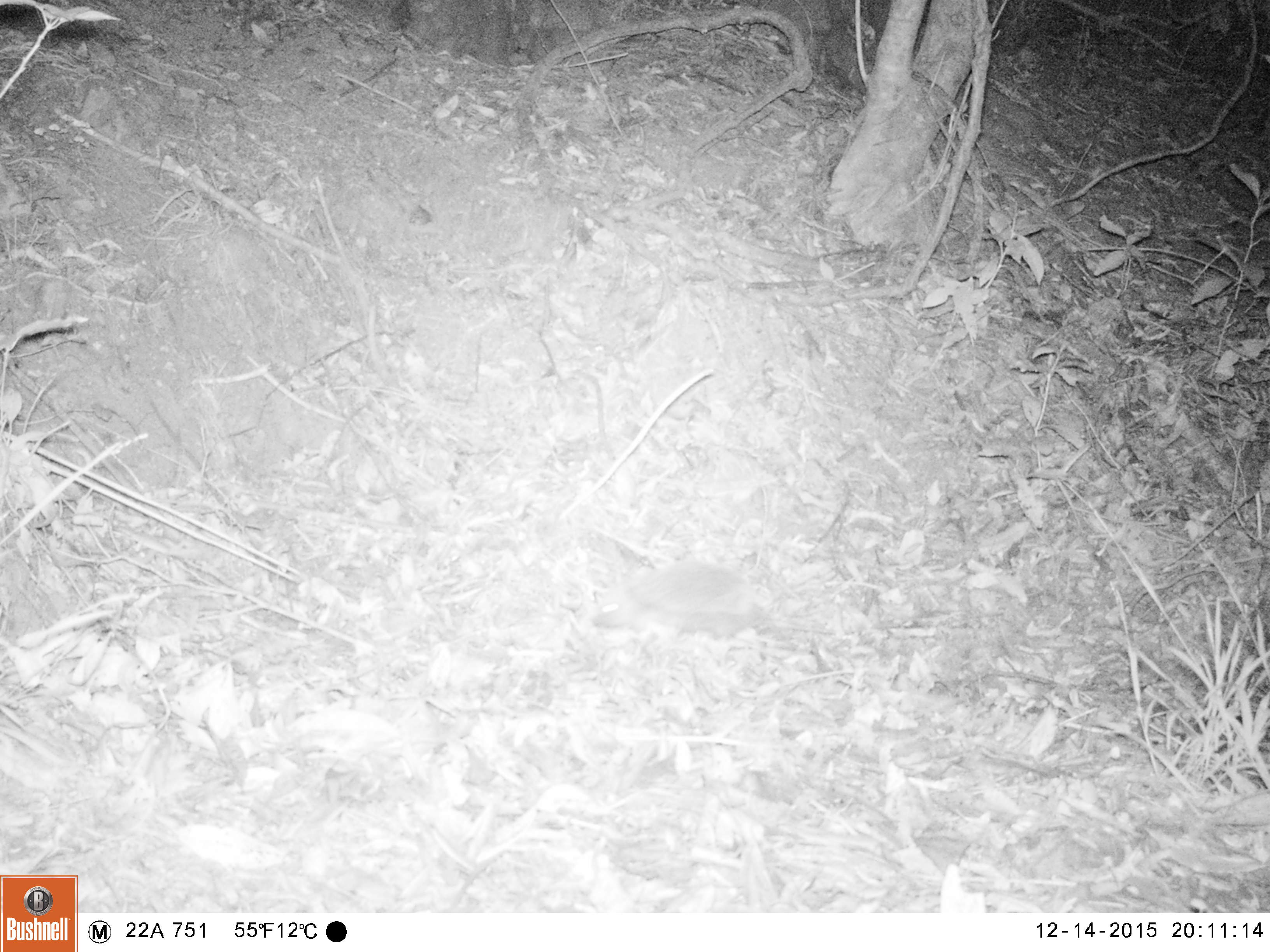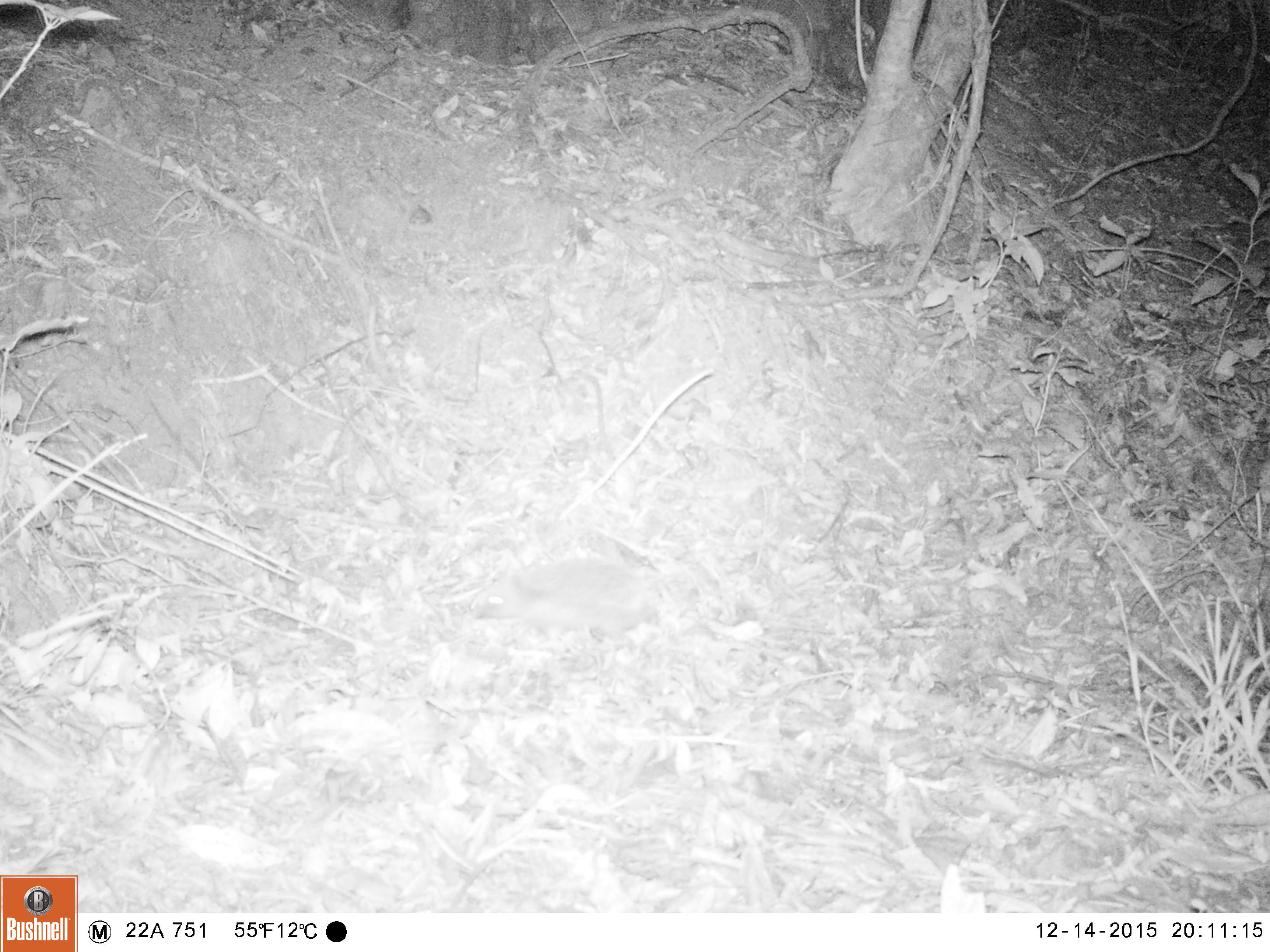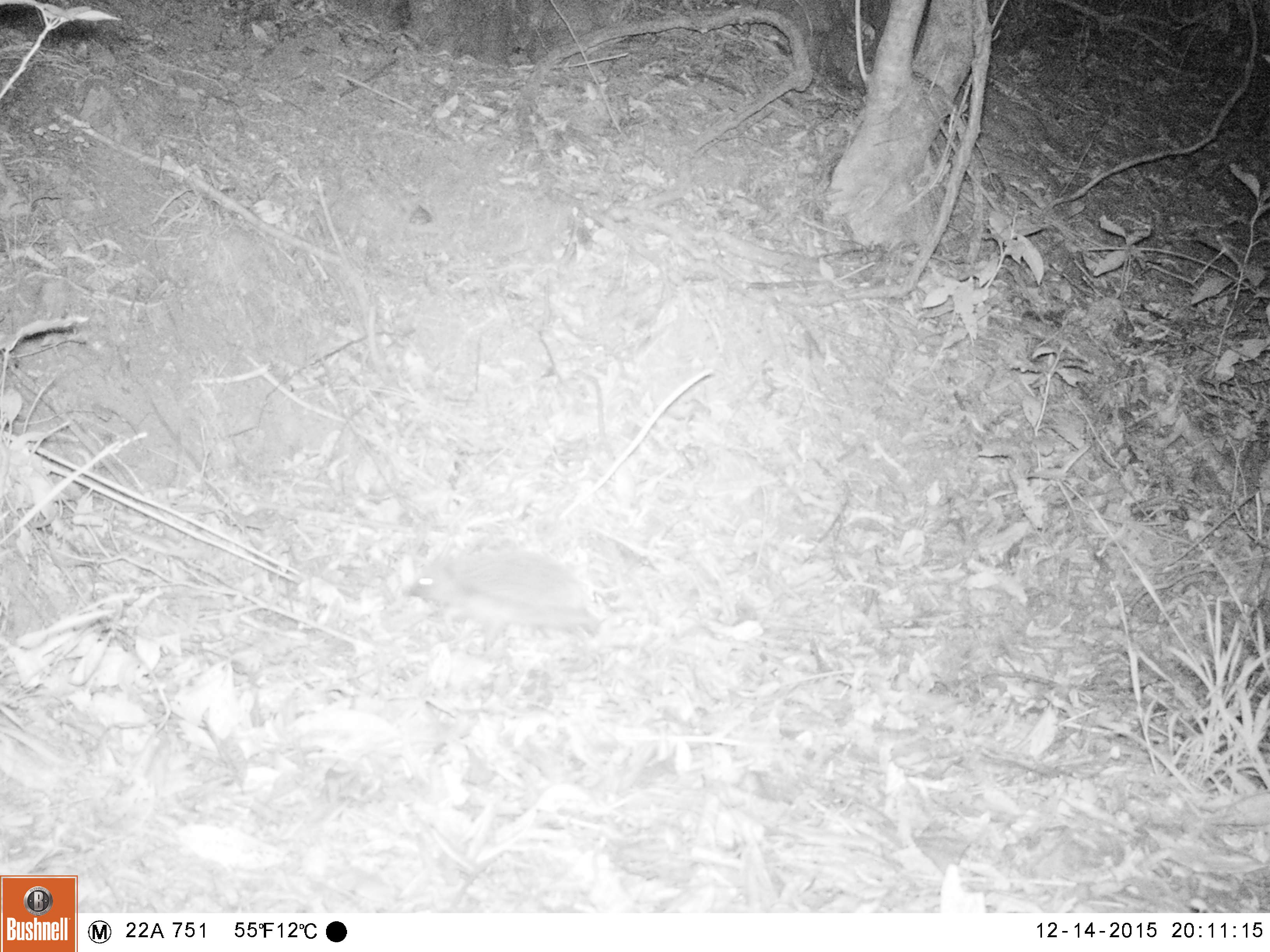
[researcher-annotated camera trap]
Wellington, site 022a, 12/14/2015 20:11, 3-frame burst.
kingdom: Animalia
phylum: Chordata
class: Mammalia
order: Eulipotyphla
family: Erinaceidae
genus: Erinaceus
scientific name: Erinaceus europaeus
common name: hedgehog